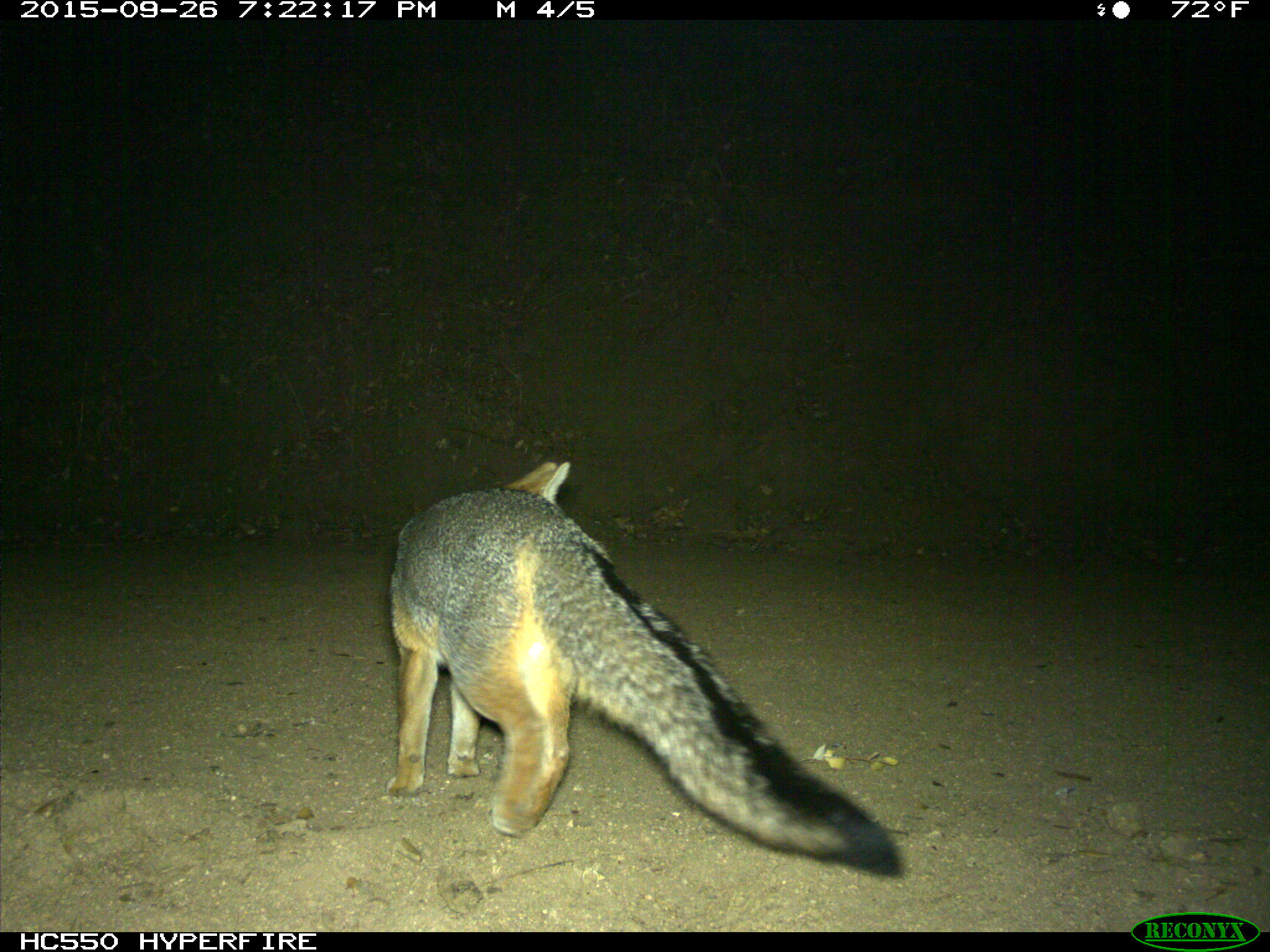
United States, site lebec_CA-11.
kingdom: Animalia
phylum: Chordata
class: Mammalia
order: Carnivora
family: Canidae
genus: Urocyon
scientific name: Urocyon cinereoargenteus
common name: gray fox